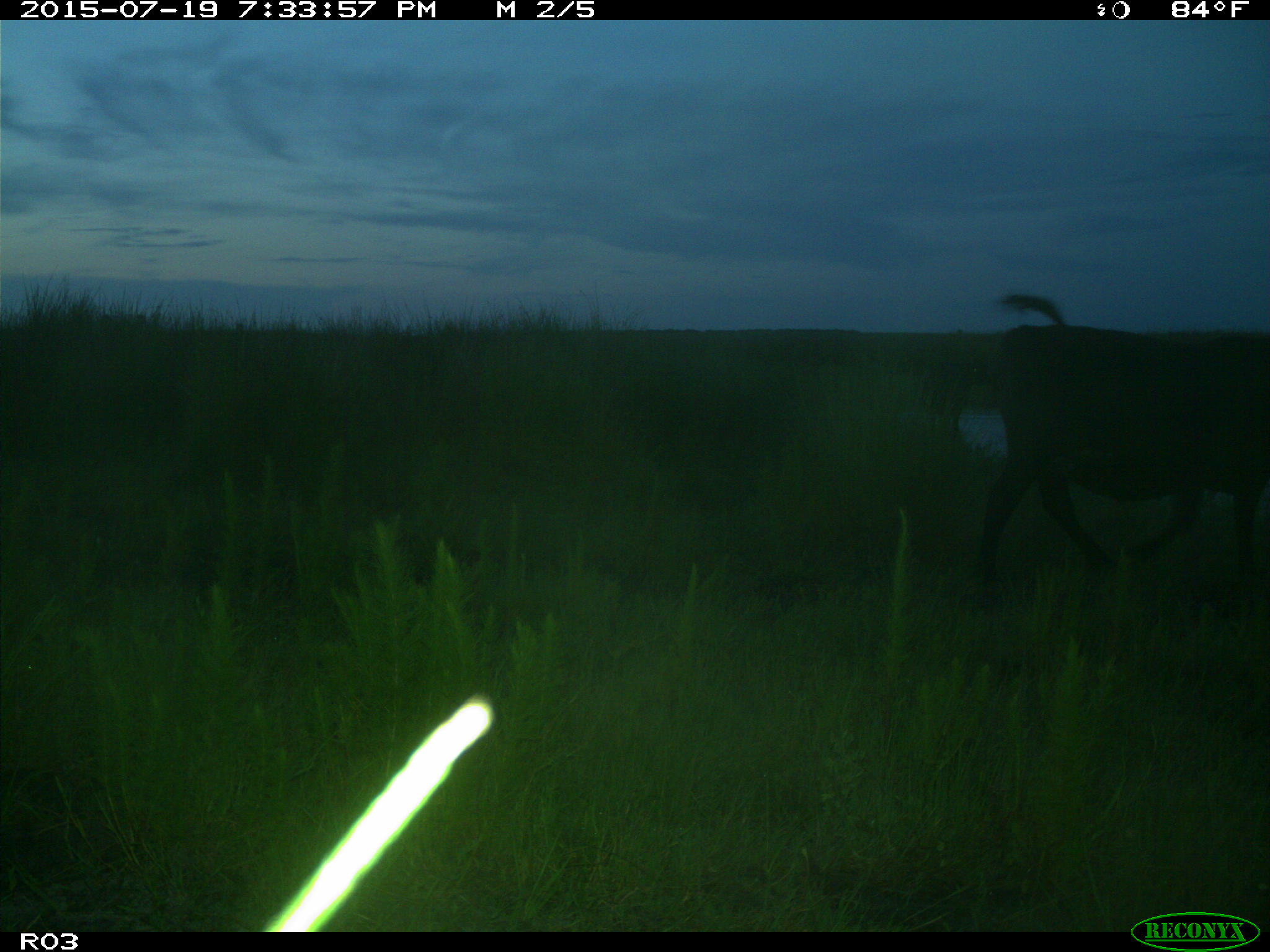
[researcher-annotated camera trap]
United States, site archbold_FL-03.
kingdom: Animalia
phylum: Chordata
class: Mammalia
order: Artiodactyla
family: Bovidae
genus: Bos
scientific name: Bos taurus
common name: domestic cow